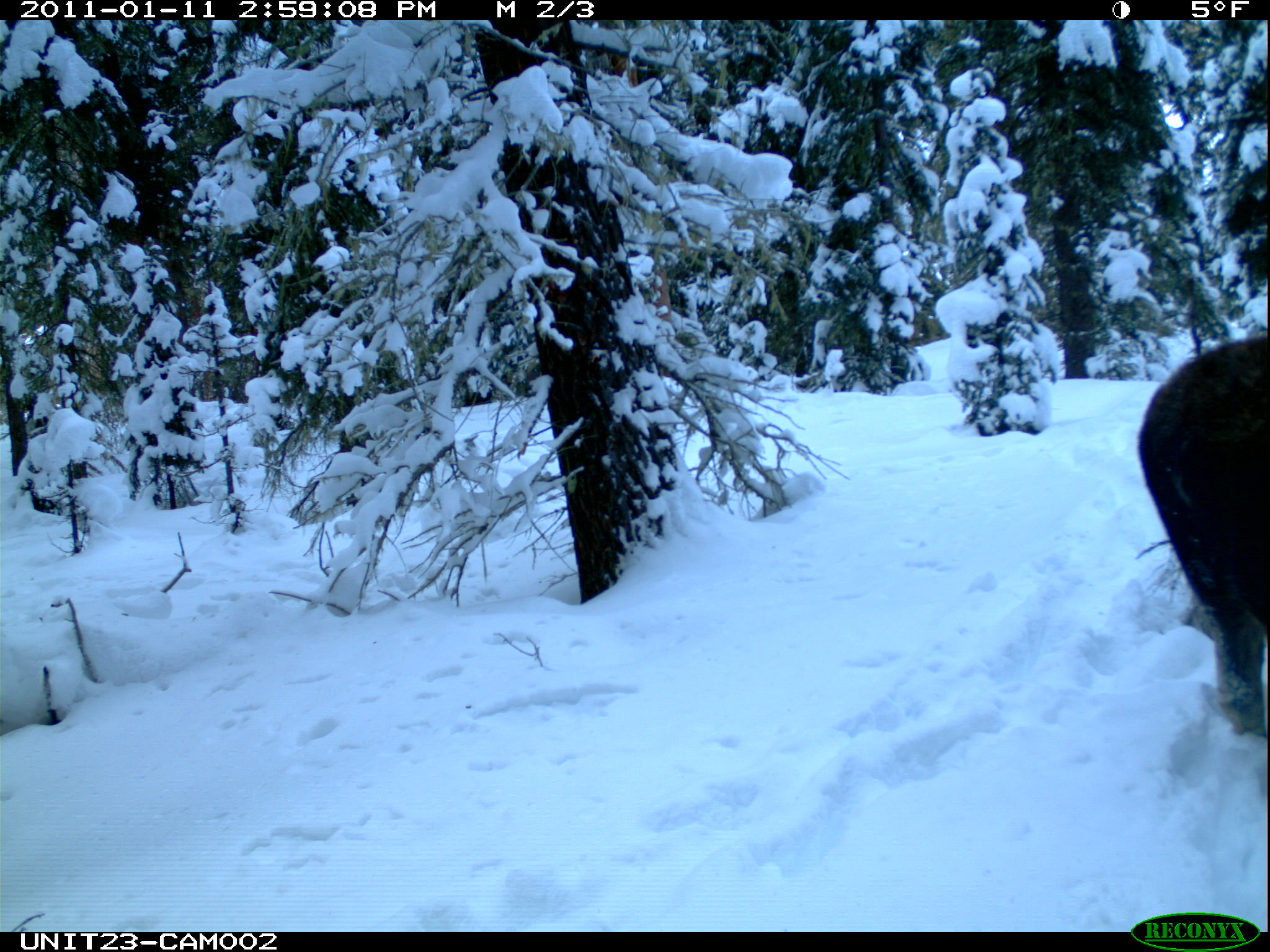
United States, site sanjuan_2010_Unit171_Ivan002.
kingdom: Animalia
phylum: Chordata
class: Mammalia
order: Artiodactyla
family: Cervidae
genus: Alces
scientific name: Alces alces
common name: moose